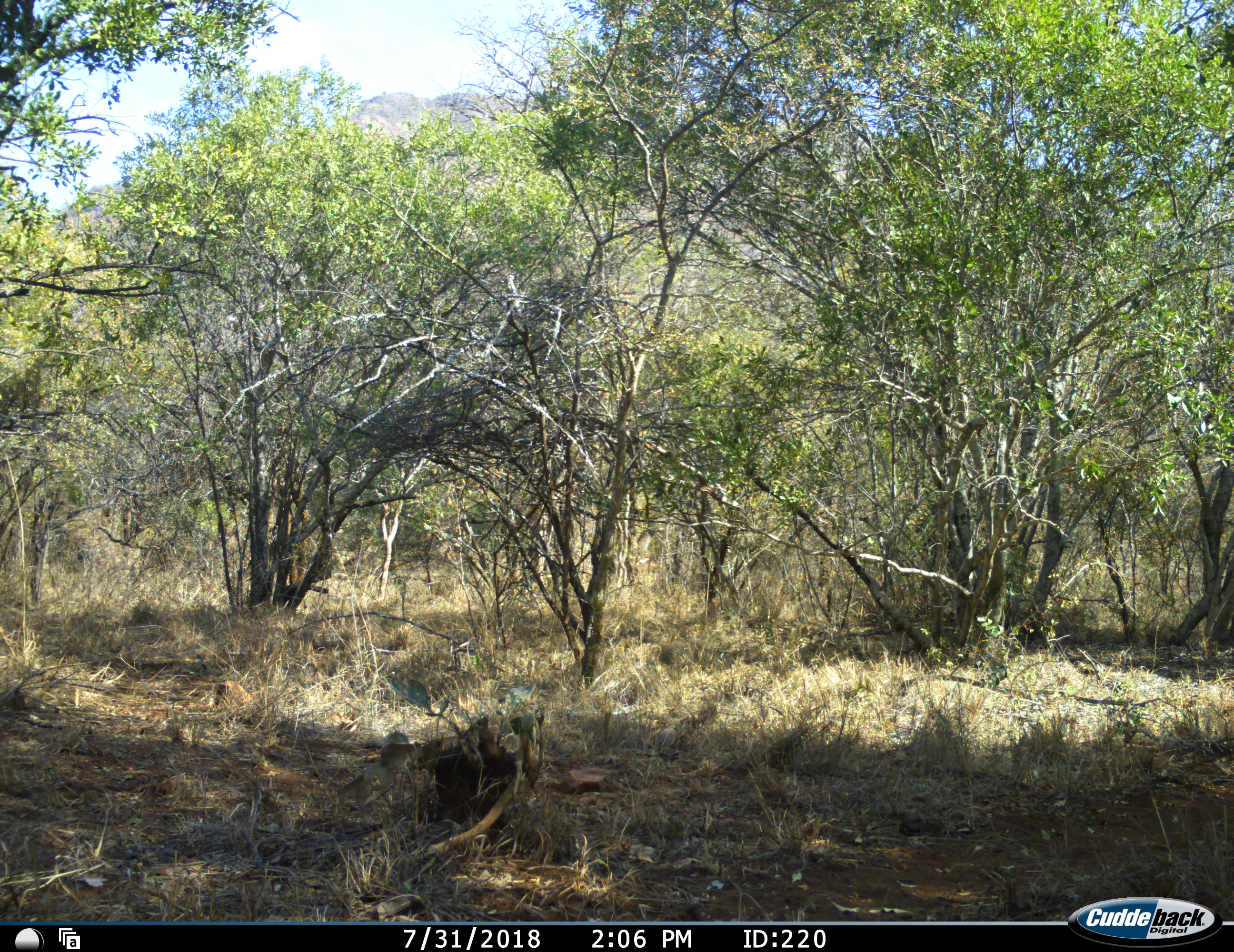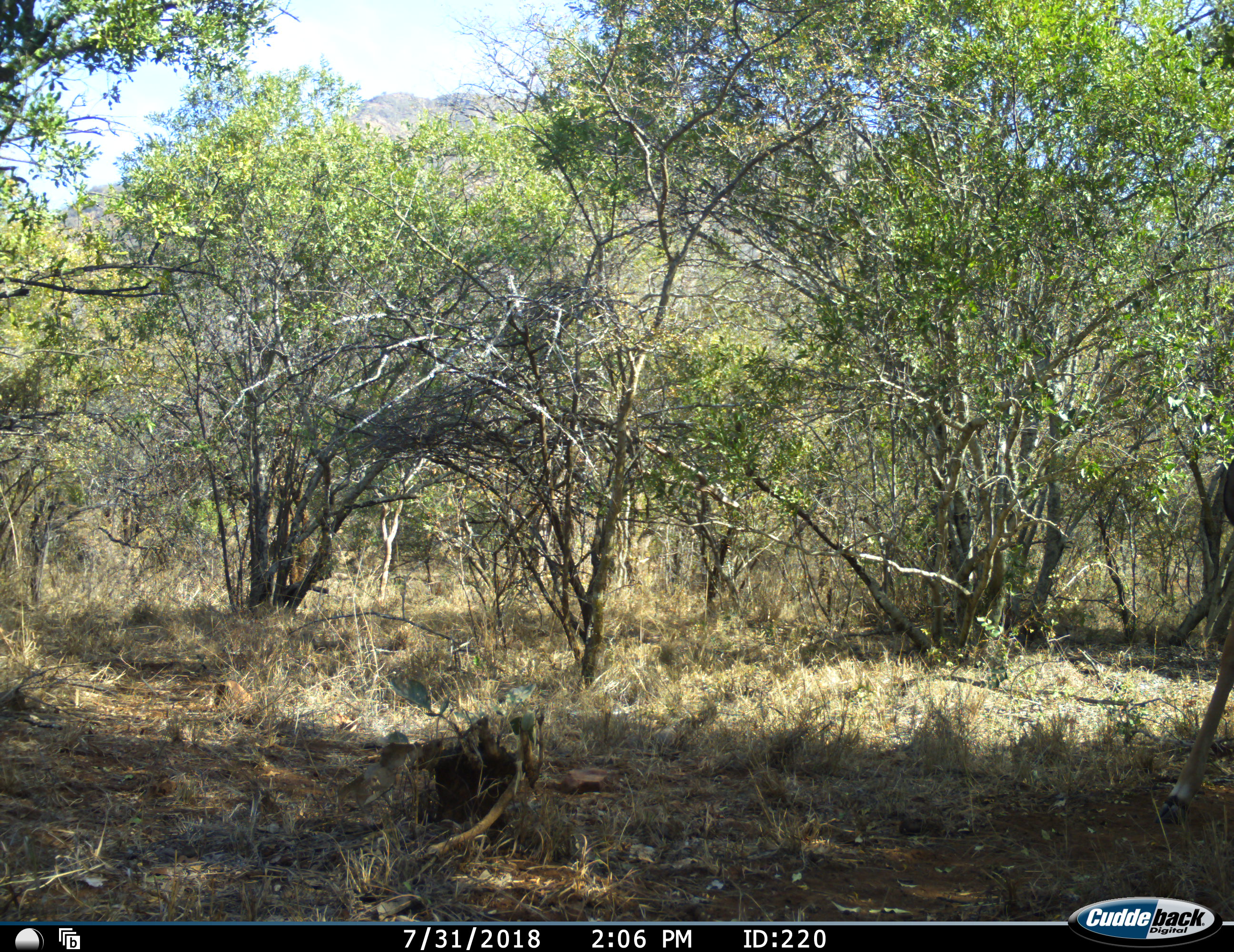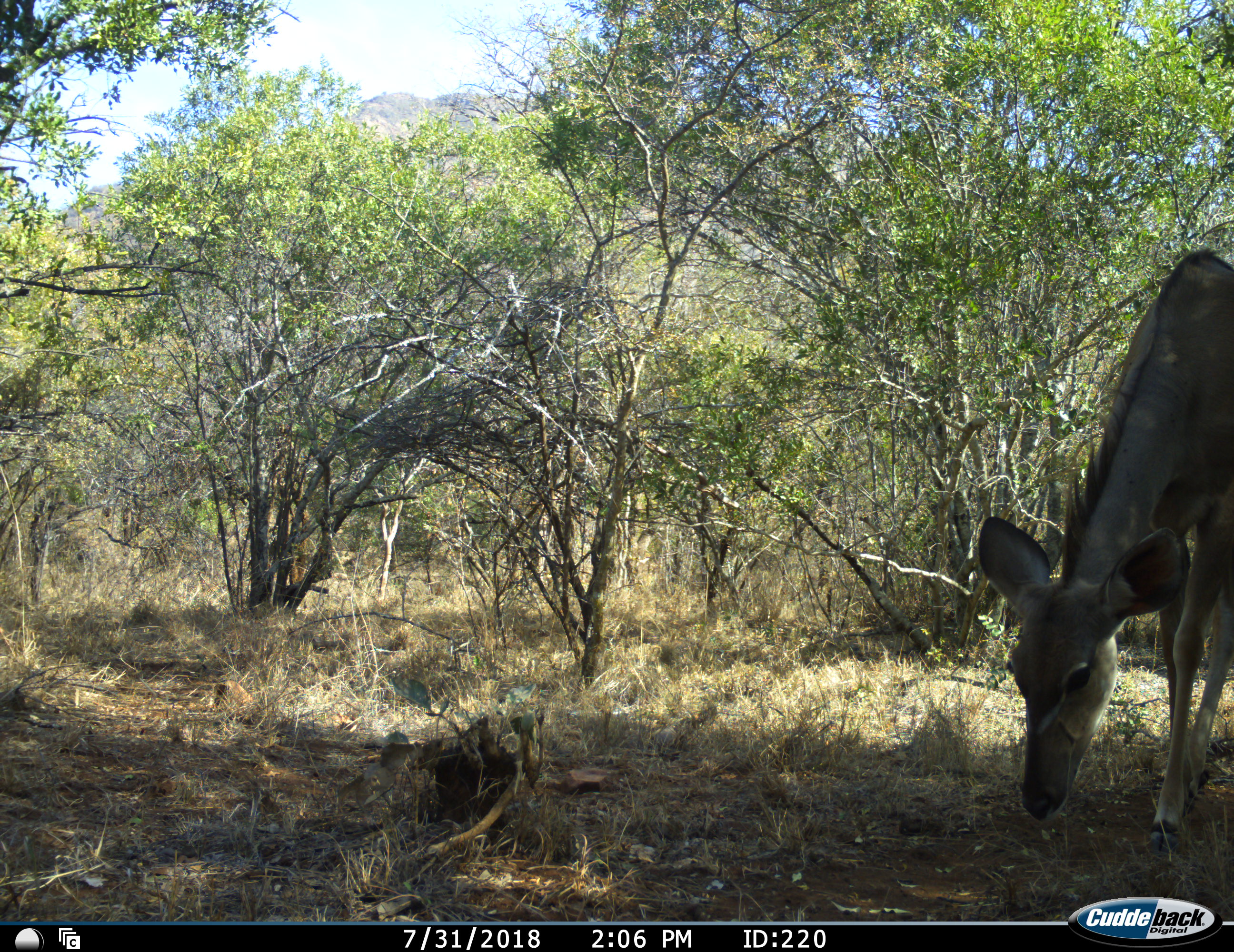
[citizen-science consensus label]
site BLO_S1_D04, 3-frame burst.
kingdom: Animalia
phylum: Chordata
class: Mammalia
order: Artiodactyla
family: Bovidae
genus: Tragelaphus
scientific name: Tragelaphus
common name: kudu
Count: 1.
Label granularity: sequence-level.